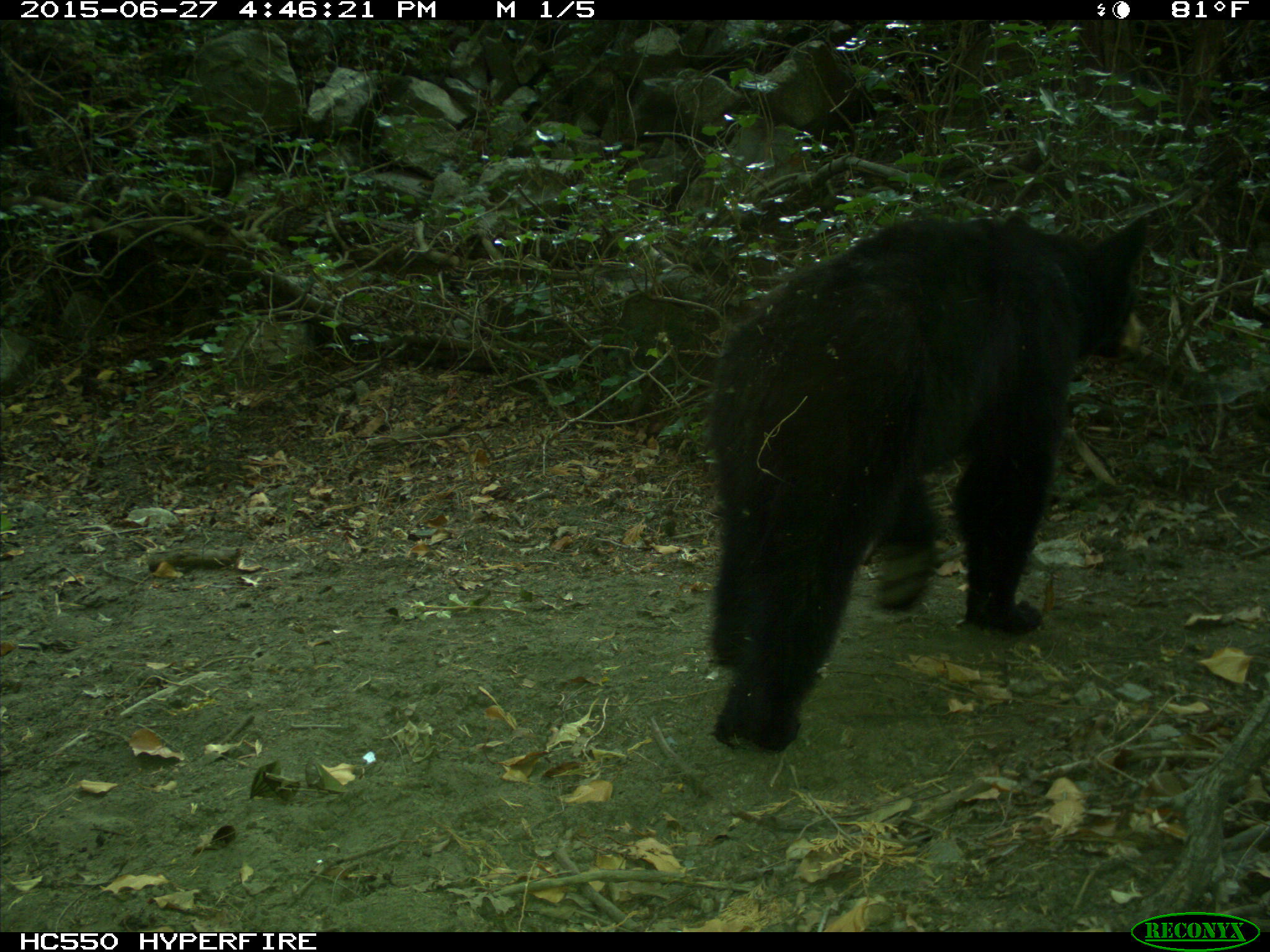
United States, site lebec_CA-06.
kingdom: Animalia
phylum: Chordata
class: Mammalia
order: Carnivora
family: Ursidae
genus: Ursus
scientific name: Ursus americanus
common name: american black bear